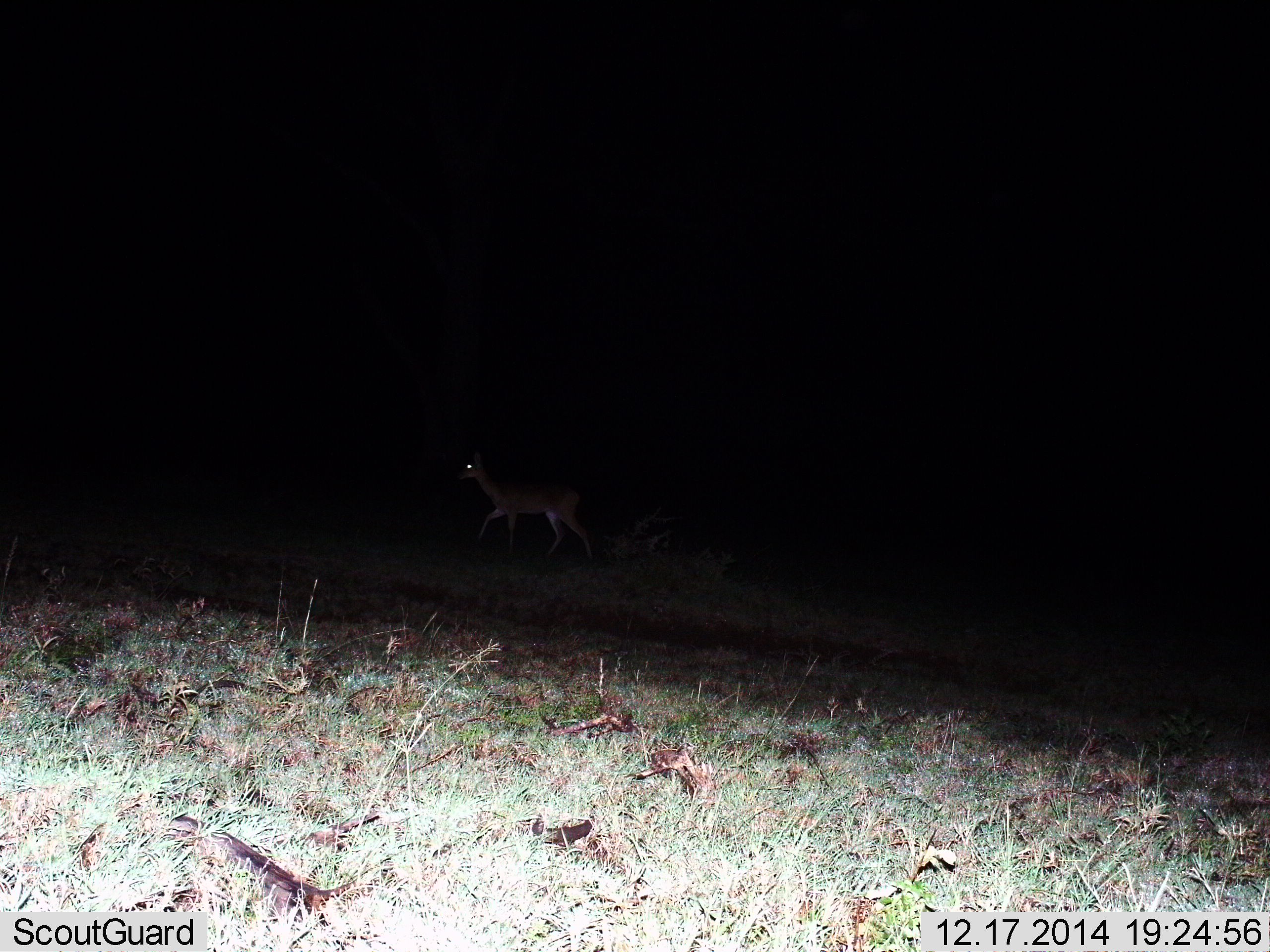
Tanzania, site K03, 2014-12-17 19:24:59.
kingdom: Animalia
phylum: Chordata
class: Mammalia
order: Artiodactyla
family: Bovidae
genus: Redunca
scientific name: Redunca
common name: reedbuck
Reedbuck (Redunca), count 1. Behavior (volunteer vote fractions): standing 12%, resting 0%, moving 88%, interacting 0%. Young present (vote fraction): 0%. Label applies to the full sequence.